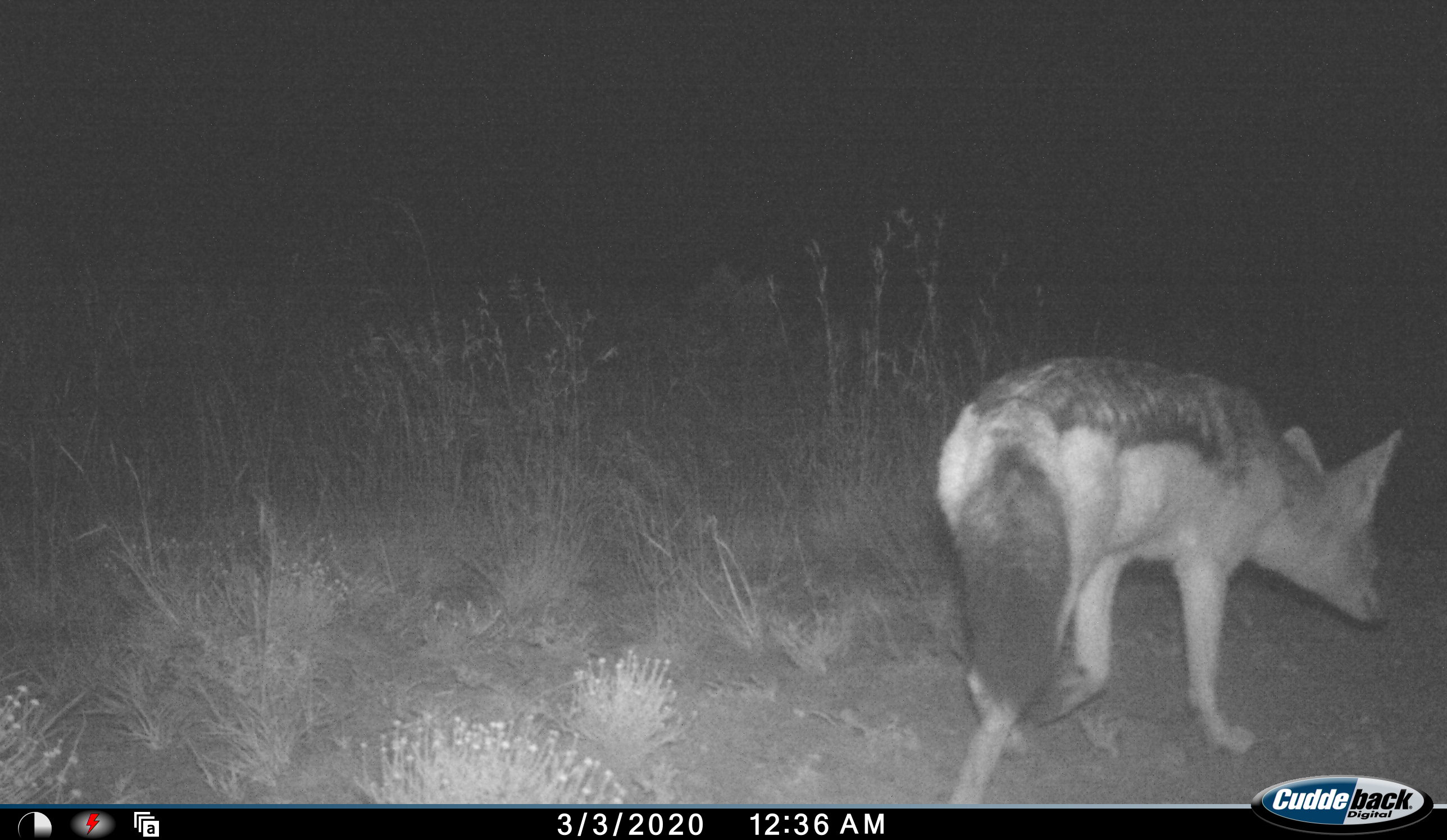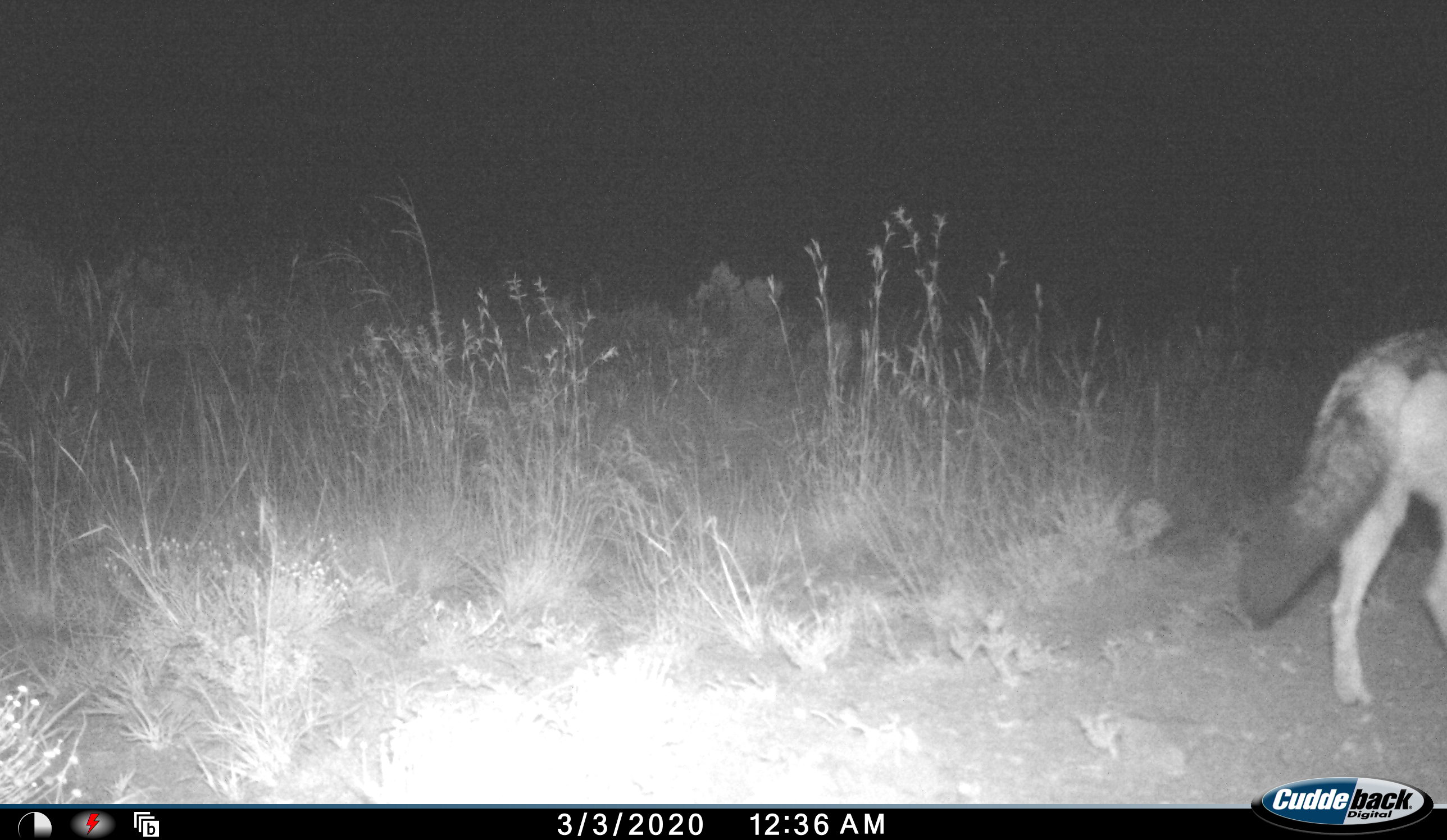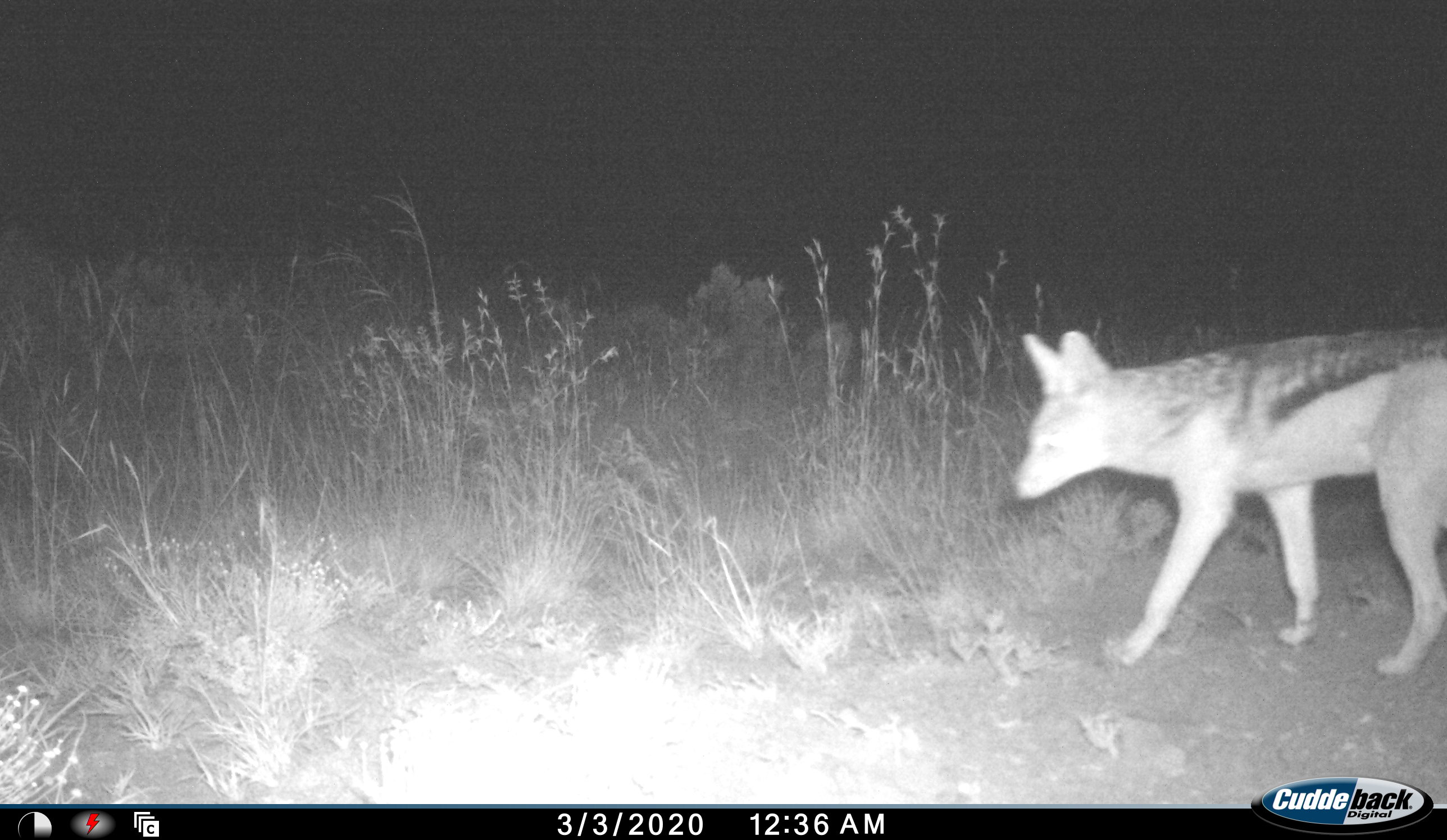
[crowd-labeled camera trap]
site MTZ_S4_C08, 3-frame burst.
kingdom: Animalia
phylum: Chordata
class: Mammalia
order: Carnivora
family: Canidae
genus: Lupulella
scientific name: Lupulella mesomelas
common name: black-backed jackal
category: jackalblackbacked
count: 1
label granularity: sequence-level